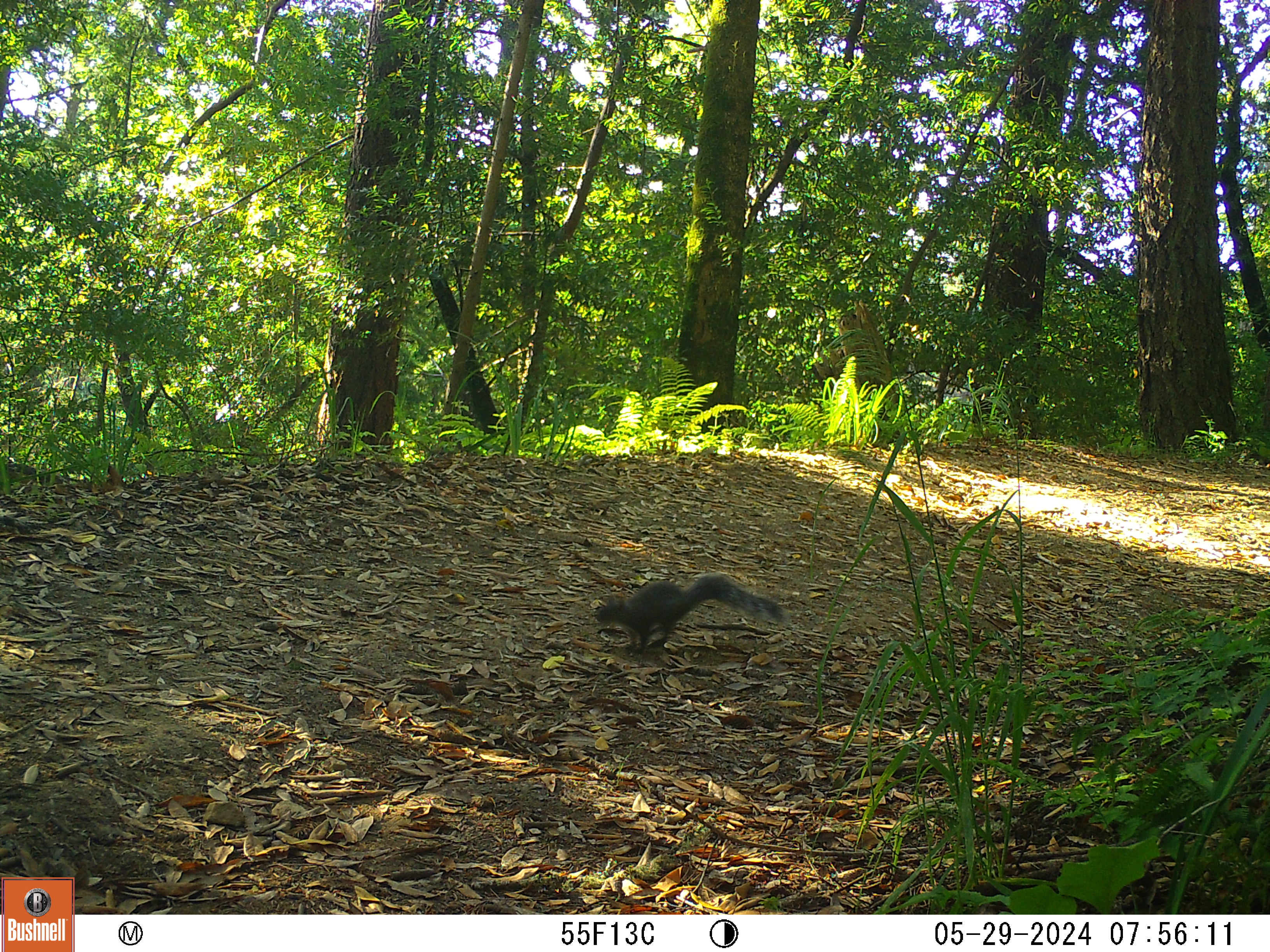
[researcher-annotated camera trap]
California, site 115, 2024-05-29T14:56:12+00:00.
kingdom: Animalia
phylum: Chordata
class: Mammalia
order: Rodentia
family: Sciuridae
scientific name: Sciuridae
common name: squirrel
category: unknown squirrel